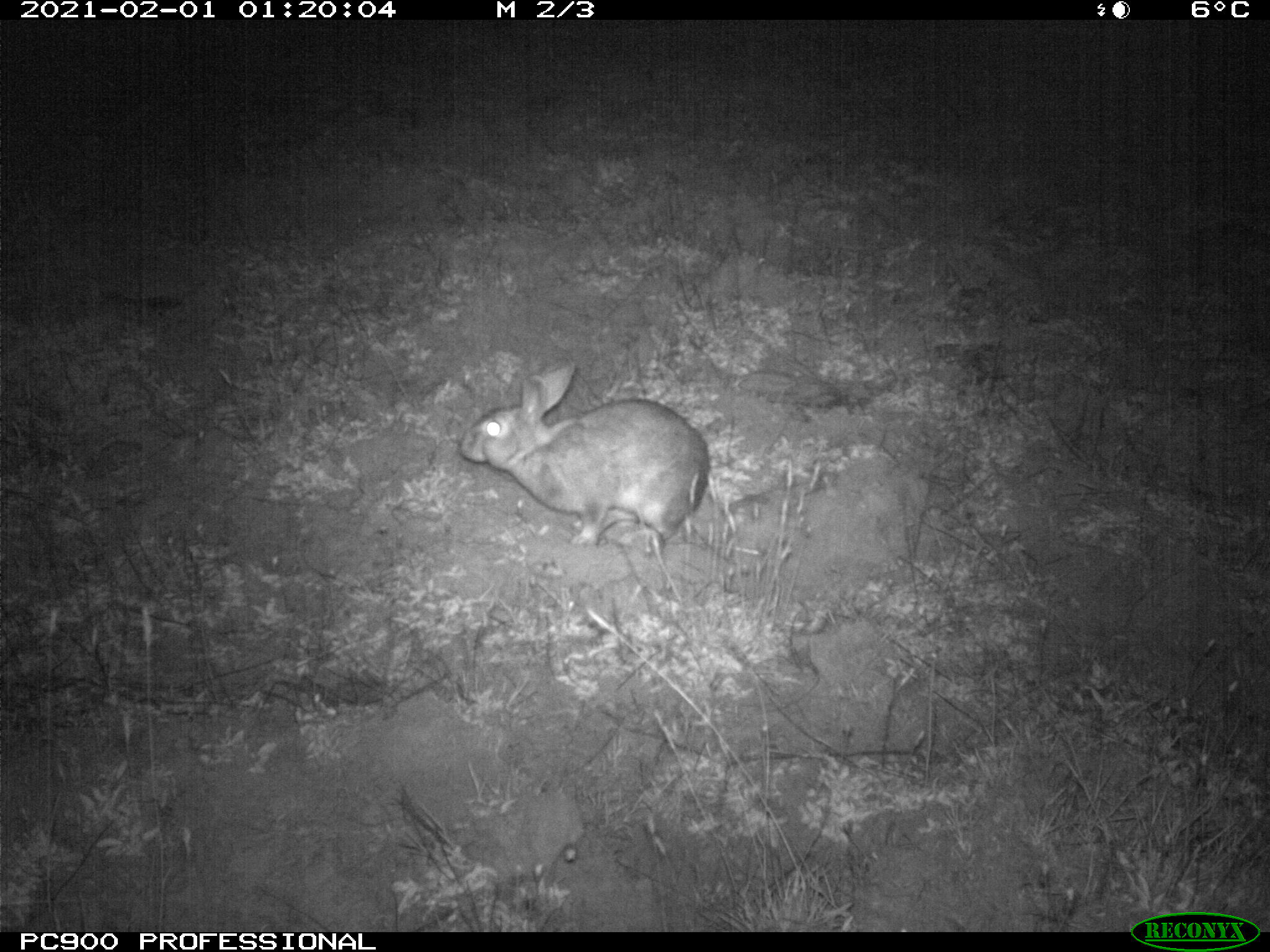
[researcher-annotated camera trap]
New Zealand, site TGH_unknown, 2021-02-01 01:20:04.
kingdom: Animalia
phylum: Chordata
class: Mammalia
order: Lagomorpha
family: Leporidae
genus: Oryctolagus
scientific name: Oryctolagus cuniculus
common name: european rabbit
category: rabbit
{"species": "rabbit (european rabbit) (Oryctolagus cuniculus)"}